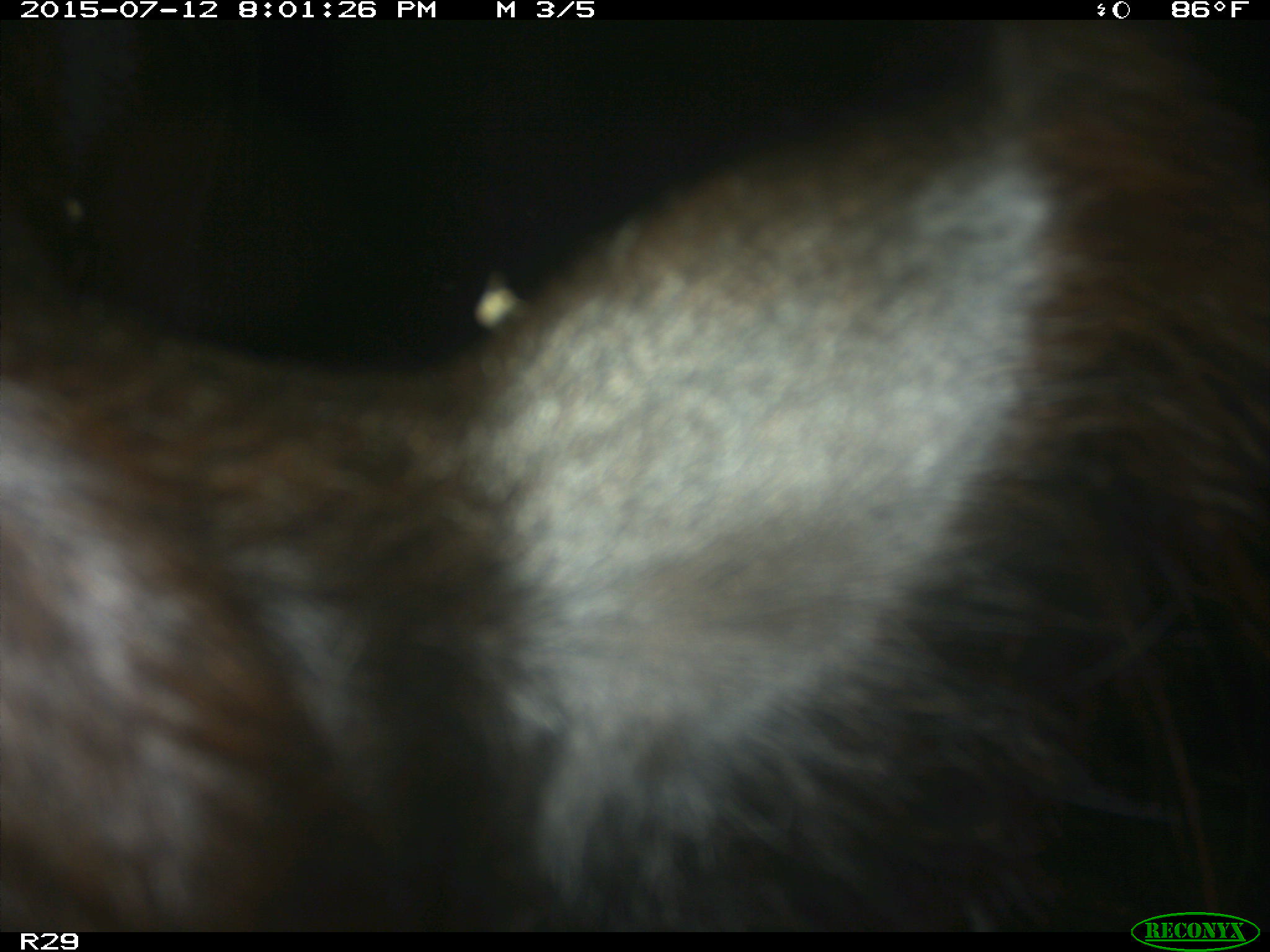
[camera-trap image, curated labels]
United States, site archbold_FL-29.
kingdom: Animalia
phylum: Chordata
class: Mammalia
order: Artiodactyla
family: Bovidae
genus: Bos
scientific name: Bos taurus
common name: domestic cow